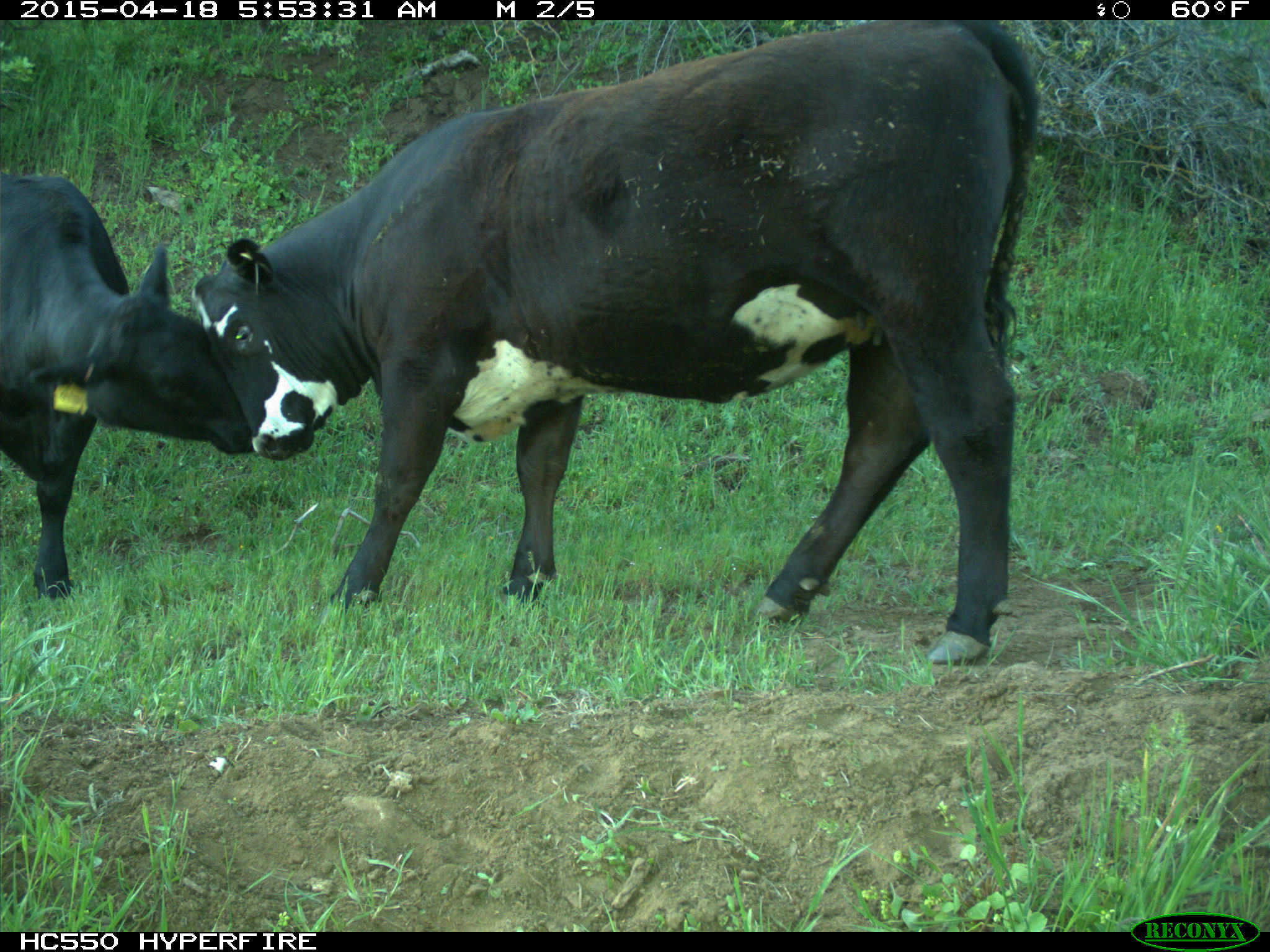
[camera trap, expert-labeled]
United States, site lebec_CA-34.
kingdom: Animalia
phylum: Chordata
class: Mammalia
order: Artiodactyla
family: Bovidae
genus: Bos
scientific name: Bos taurus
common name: domestic cow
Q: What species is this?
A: Bos taurus (domestic cow).